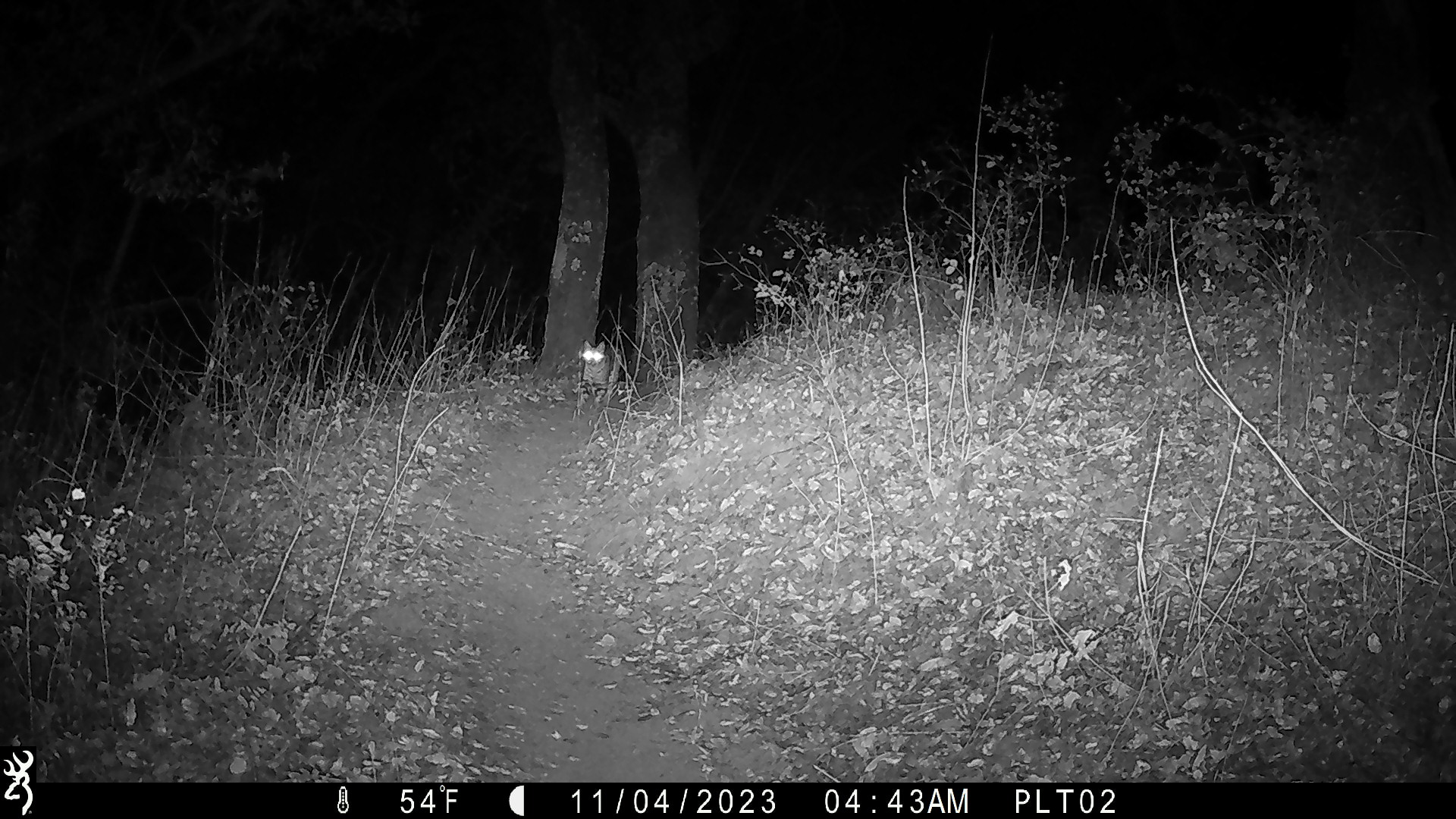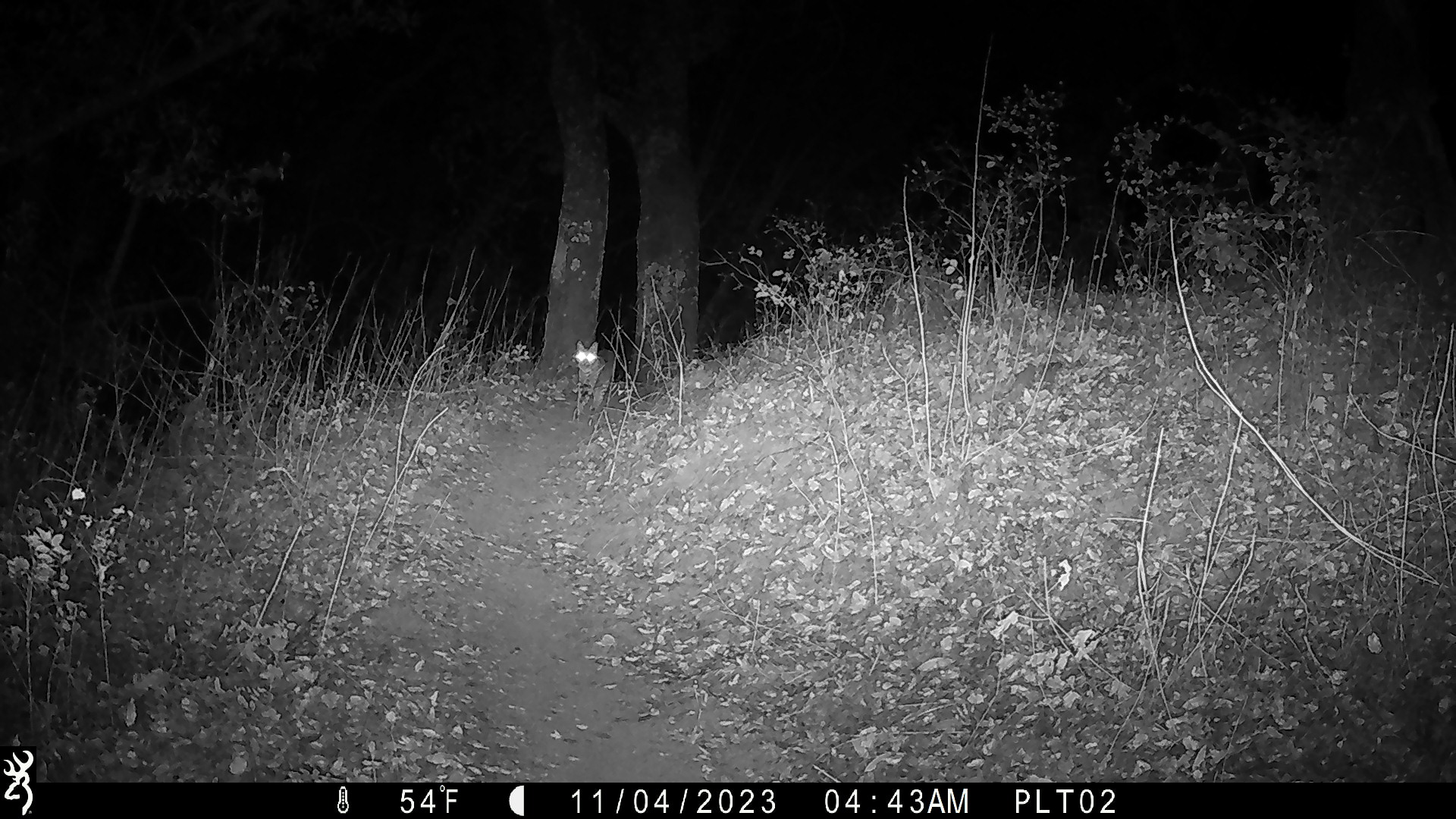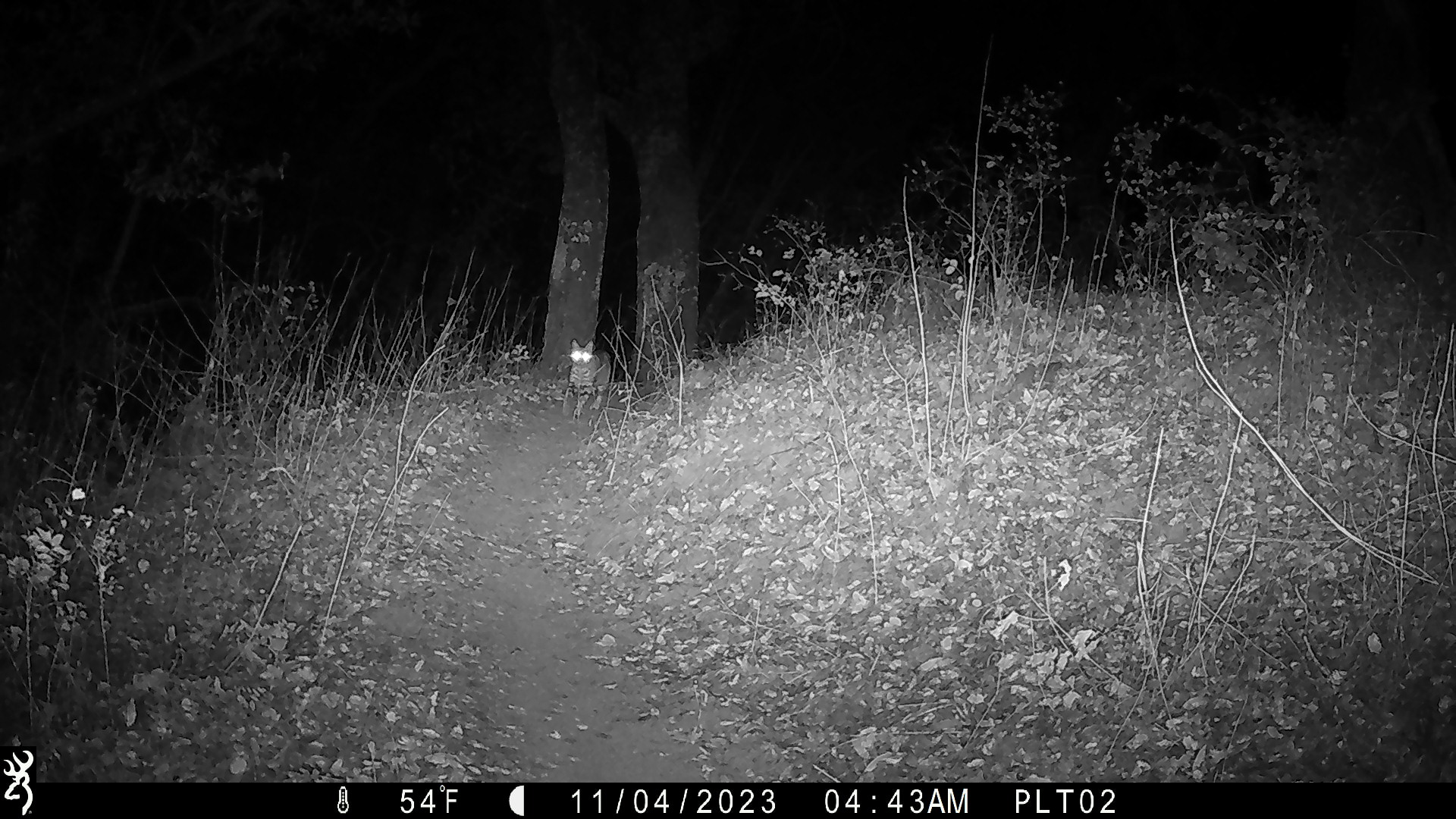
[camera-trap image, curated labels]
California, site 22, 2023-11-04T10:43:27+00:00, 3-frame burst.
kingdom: Animalia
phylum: Chordata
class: Mammalia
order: Carnivora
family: Felidae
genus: Lynx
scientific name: Lynx rufus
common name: bobcat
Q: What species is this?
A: Bobcat (Lynx rufus).